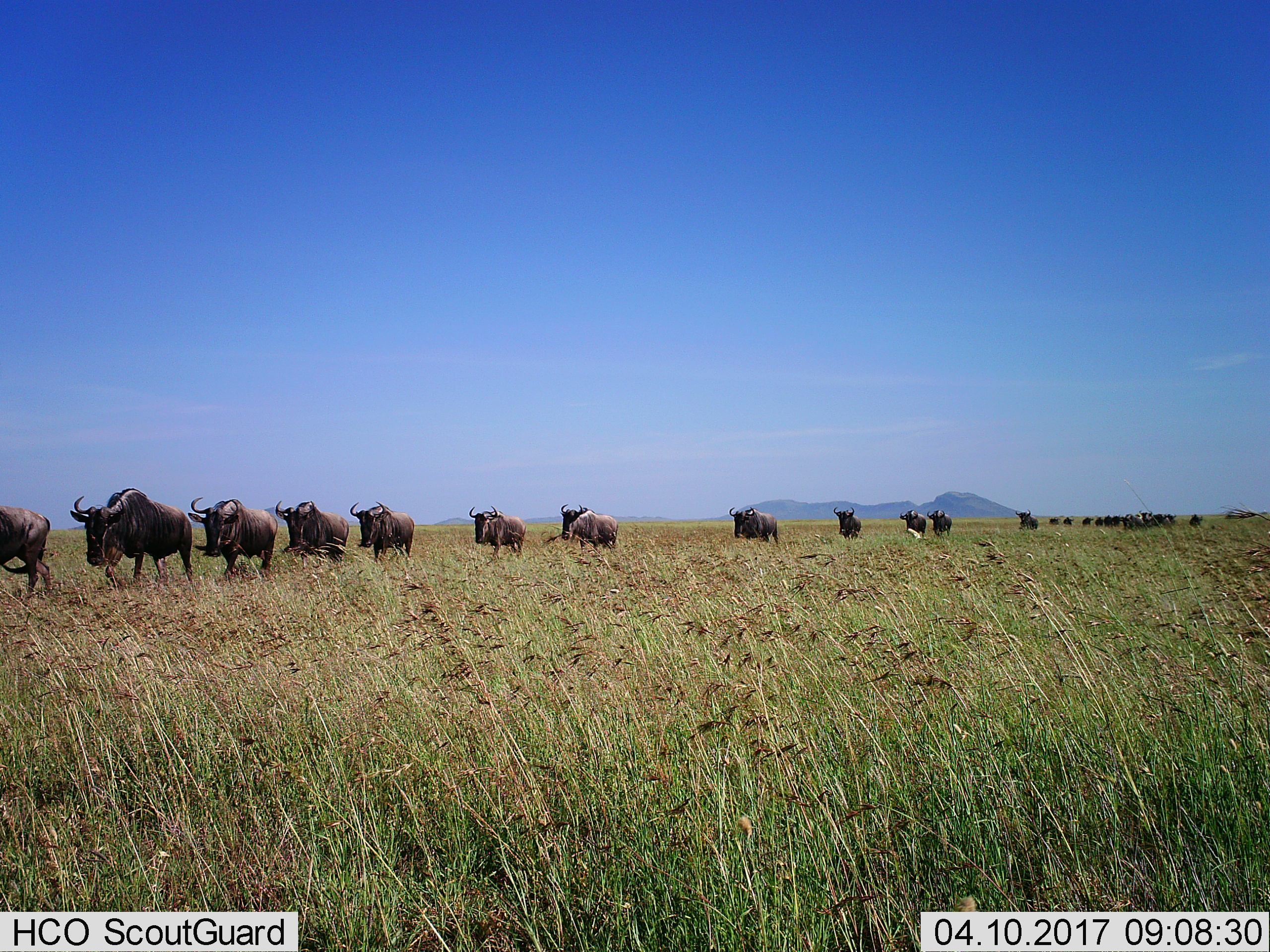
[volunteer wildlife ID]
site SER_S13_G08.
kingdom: Animalia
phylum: Chordata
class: Mammalia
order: Artiodactyla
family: Bovidae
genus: Connochaetes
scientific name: Connochaetes taurinus taurinus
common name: blue wildebeest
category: wildebeestblue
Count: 11-50.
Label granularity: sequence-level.